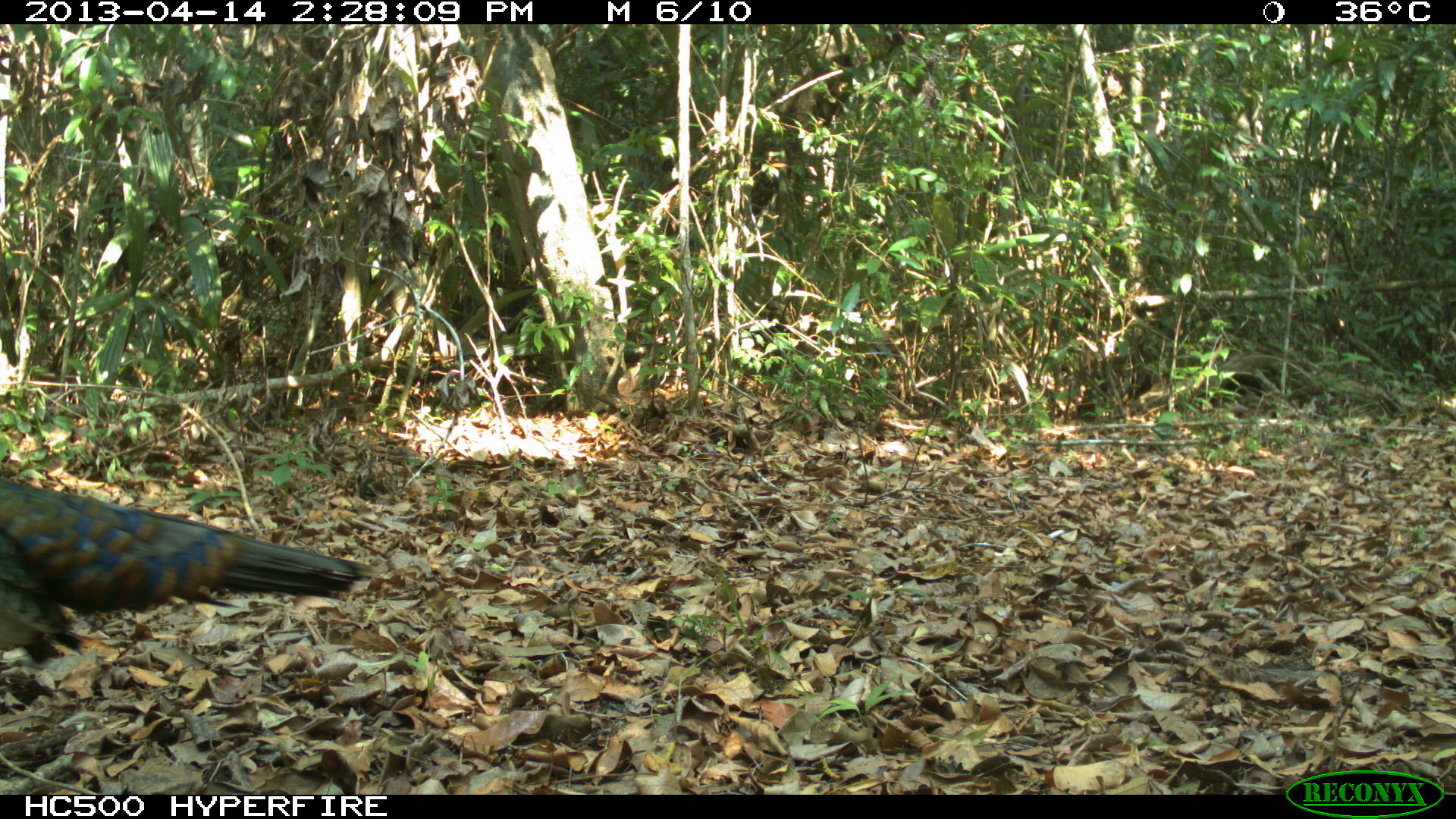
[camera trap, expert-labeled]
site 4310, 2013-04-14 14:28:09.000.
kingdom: Animalia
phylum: Chordata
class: Aves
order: Galliformes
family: Phasianidae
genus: Meleagris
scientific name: Meleagris ocellata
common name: ocellated turkey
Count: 1.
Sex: male.